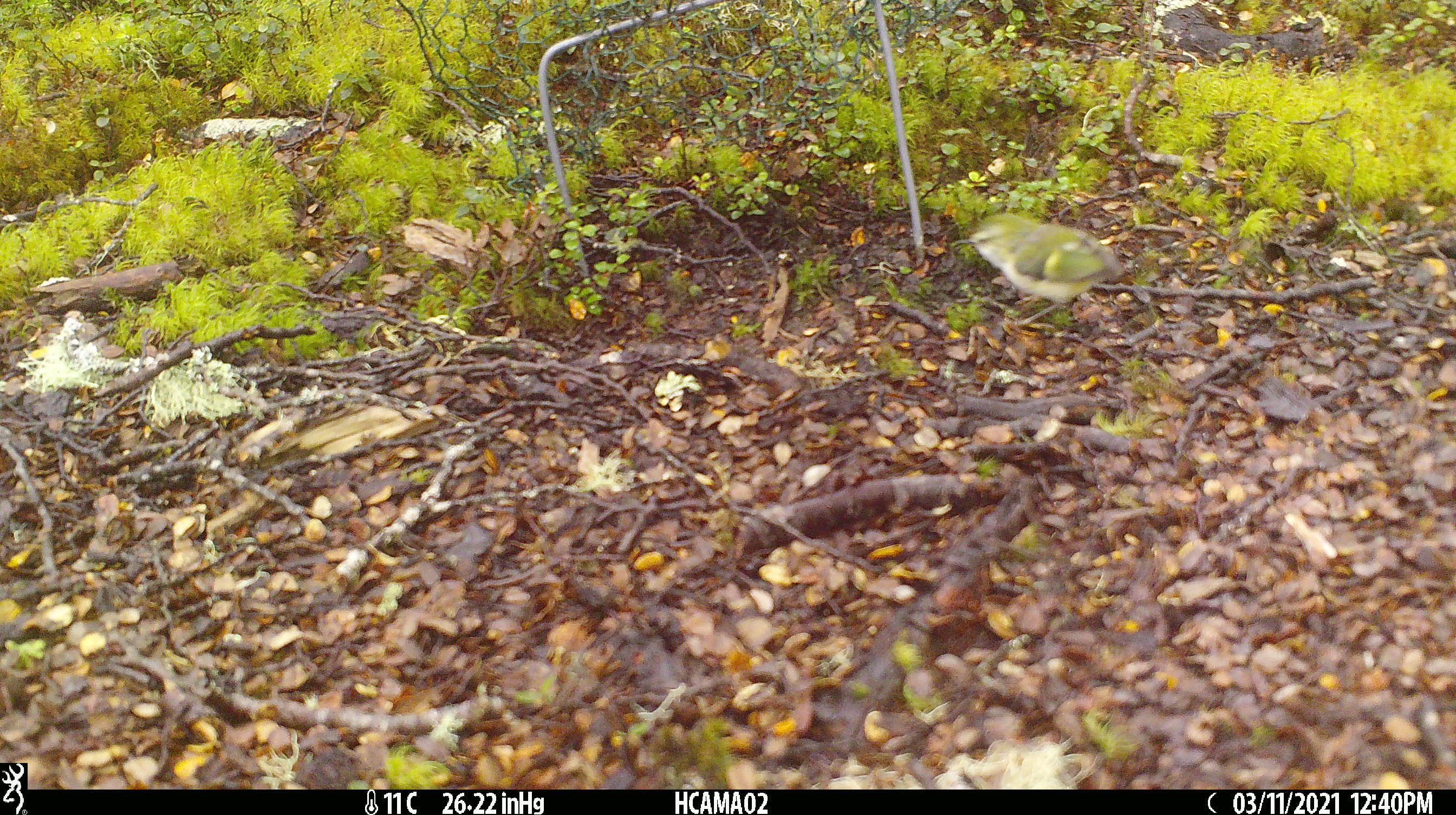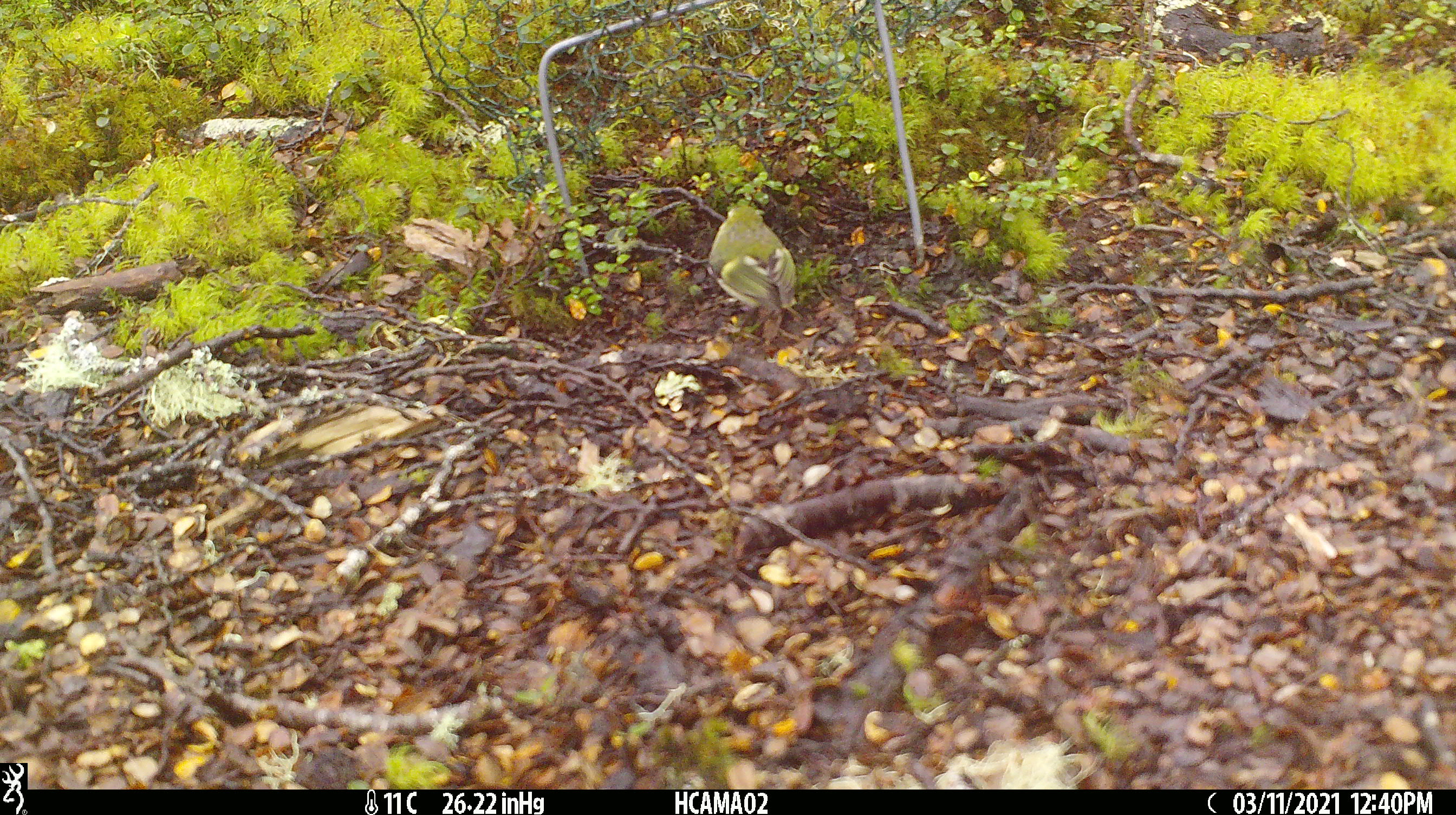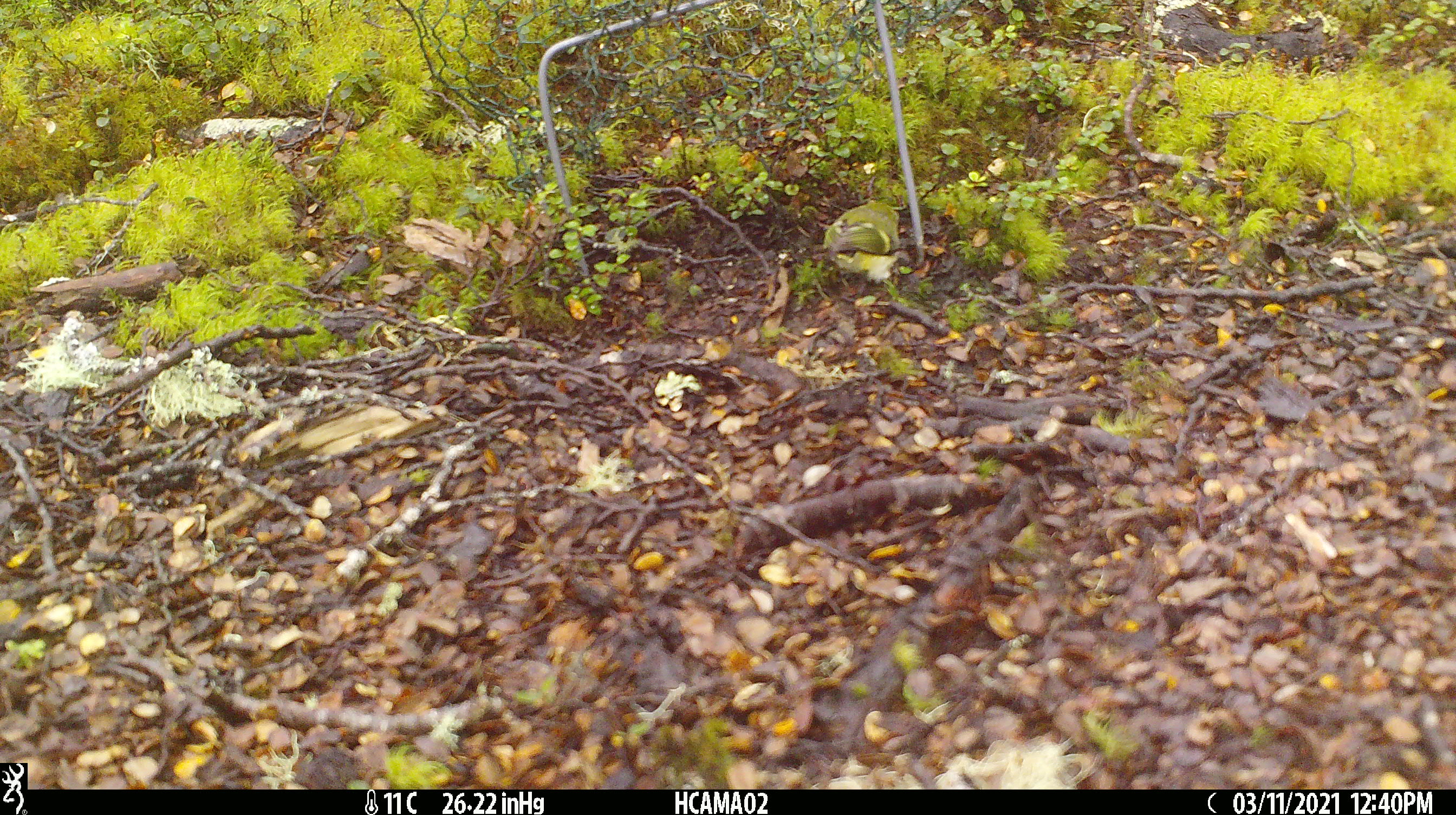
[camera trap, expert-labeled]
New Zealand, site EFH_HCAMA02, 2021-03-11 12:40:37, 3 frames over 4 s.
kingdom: Animalia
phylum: Chordata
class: Aves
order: Passeriformes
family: Acanthisittidae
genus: Acanthisitta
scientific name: Acanthisitta chloris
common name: rifleman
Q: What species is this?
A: Rifleman (Acanthisitta chloris).